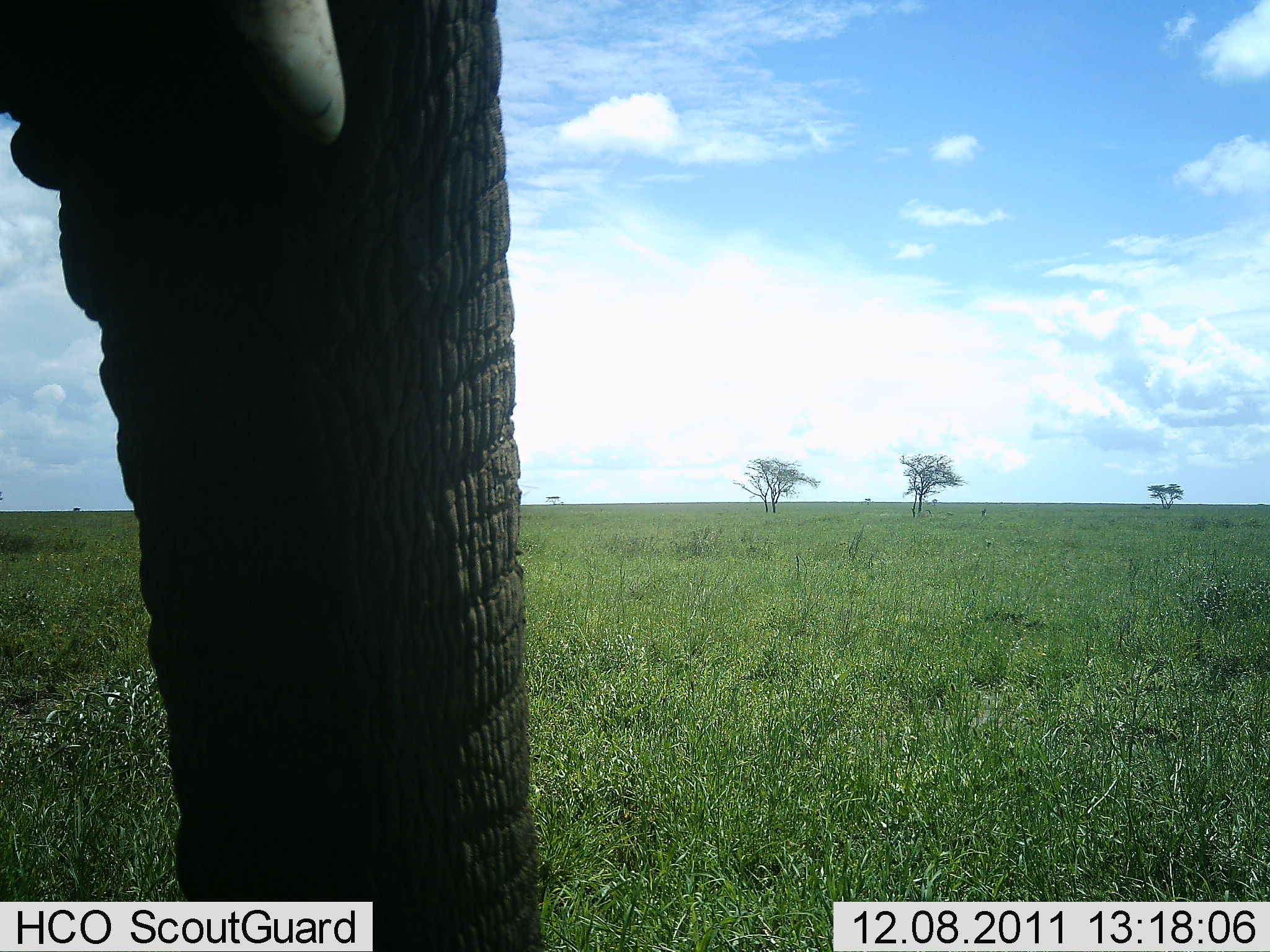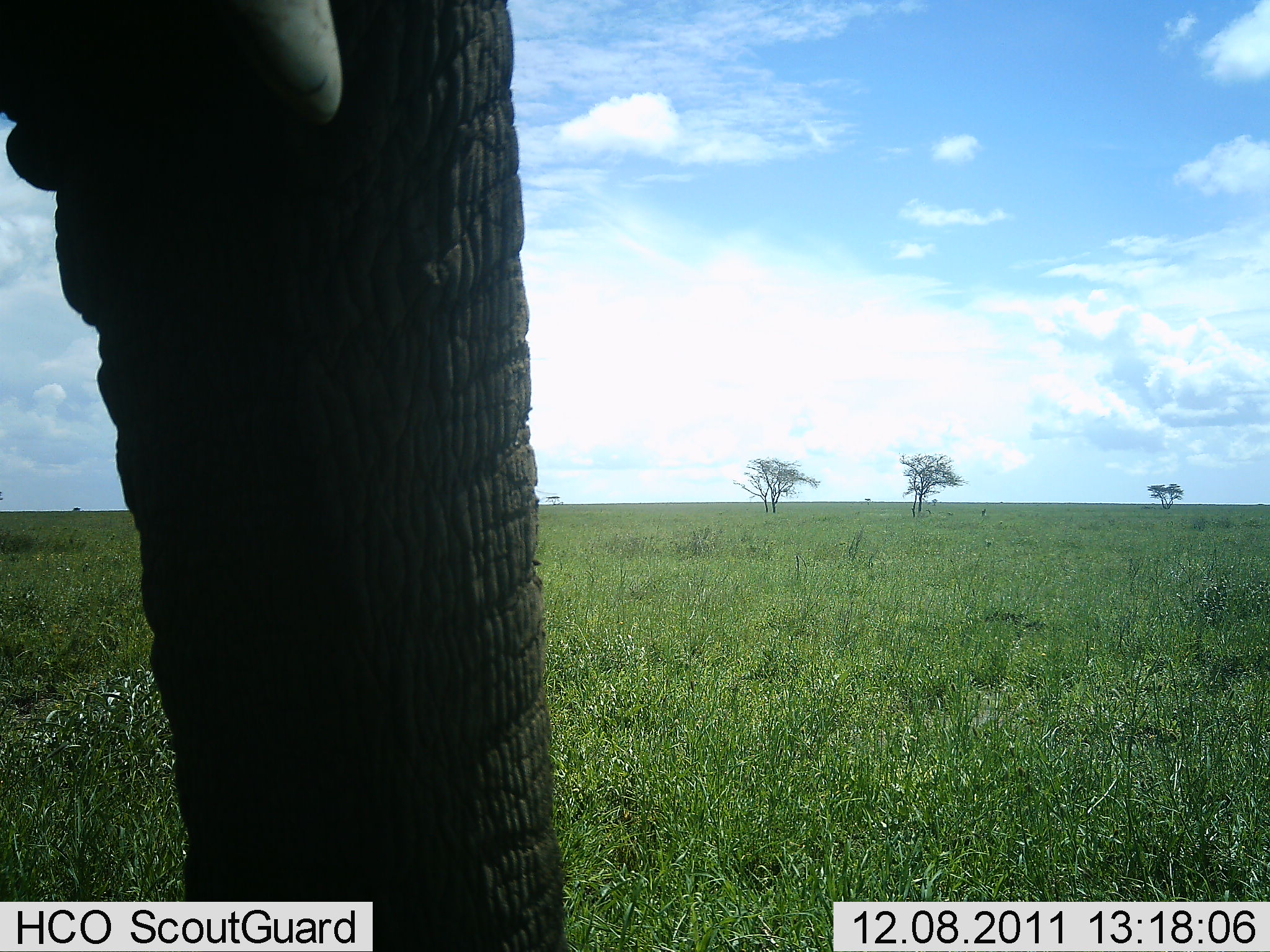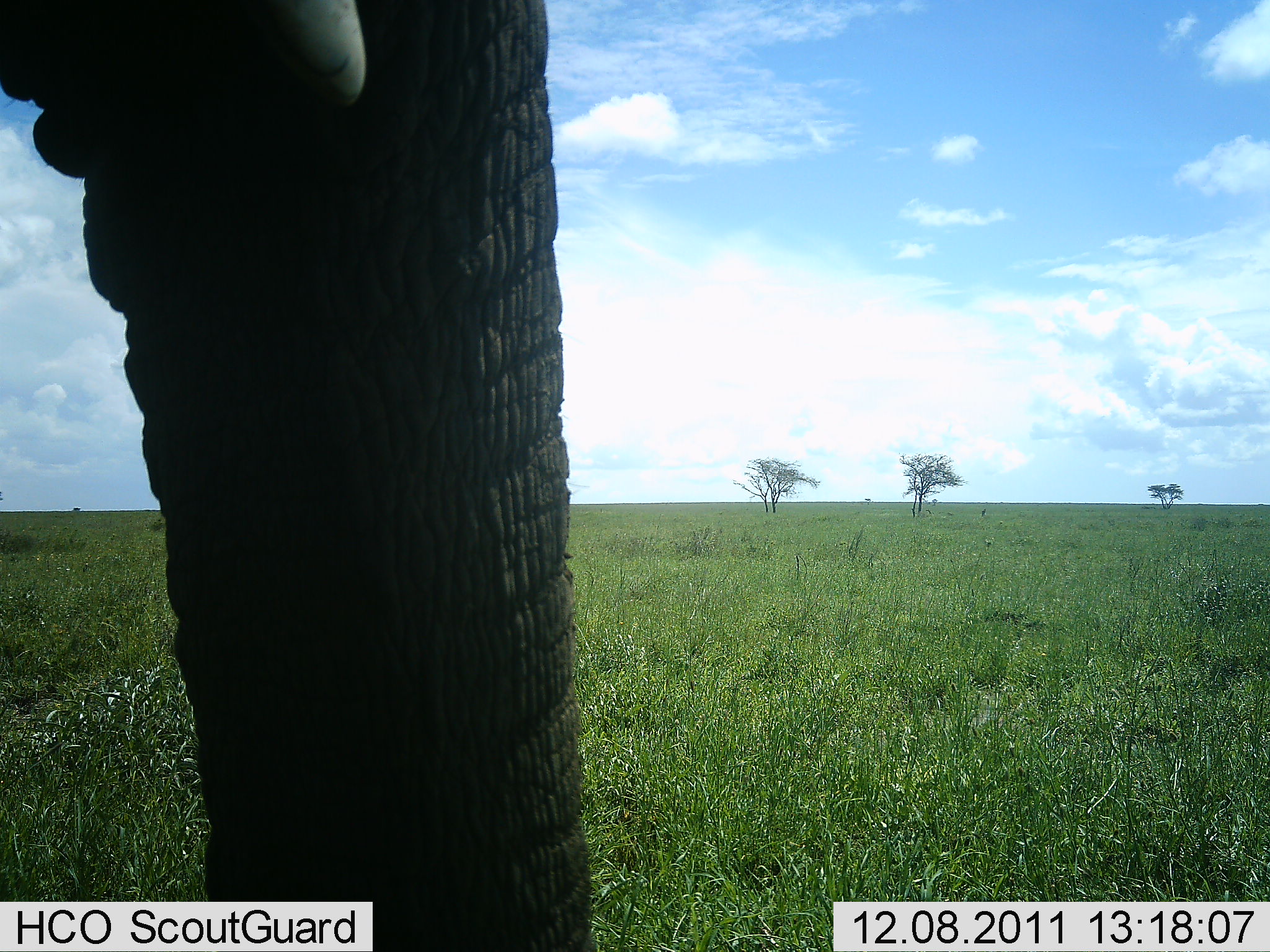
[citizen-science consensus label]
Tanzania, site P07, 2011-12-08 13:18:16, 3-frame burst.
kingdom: Animalia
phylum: Chordata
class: Mammalia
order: Proboscidea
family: Elephantidae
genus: Loxodonta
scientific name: Loxodonta africana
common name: african bush elephant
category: elephant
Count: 1.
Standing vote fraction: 100%.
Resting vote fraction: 0%.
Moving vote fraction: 0%.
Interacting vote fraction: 0%.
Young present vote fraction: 0%.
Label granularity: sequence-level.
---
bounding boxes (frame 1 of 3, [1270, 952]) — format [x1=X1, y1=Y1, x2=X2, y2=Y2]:
animal: [x1=1, y1=0, x2=549, y2=951]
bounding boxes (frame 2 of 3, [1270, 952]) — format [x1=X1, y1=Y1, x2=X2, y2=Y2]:
animal: [x1=1, y1=0, x2=574, y2=951]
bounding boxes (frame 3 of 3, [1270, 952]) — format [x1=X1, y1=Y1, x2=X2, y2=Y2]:
animal: [x1=0, y1=0, x2=597, y2=951]